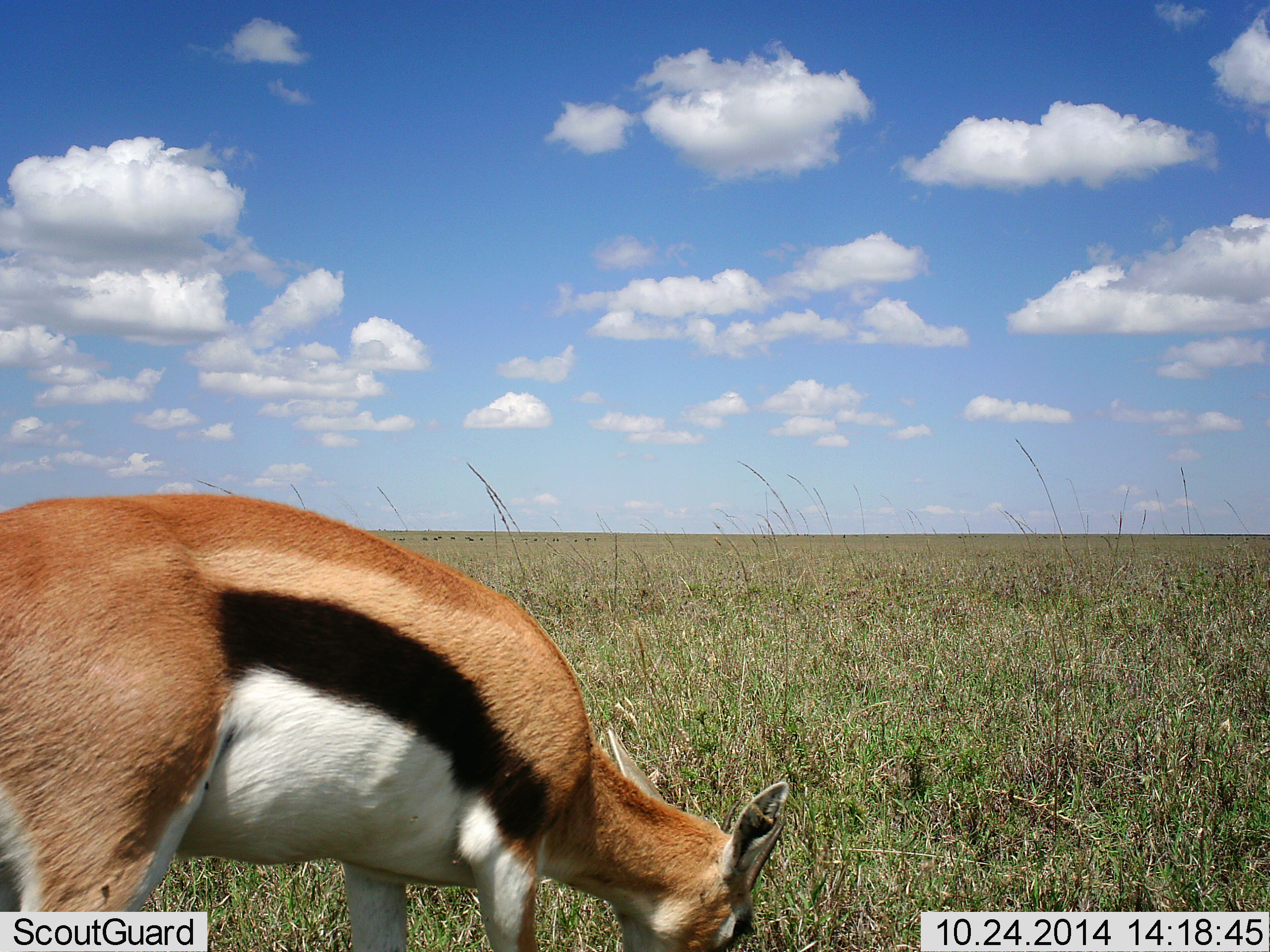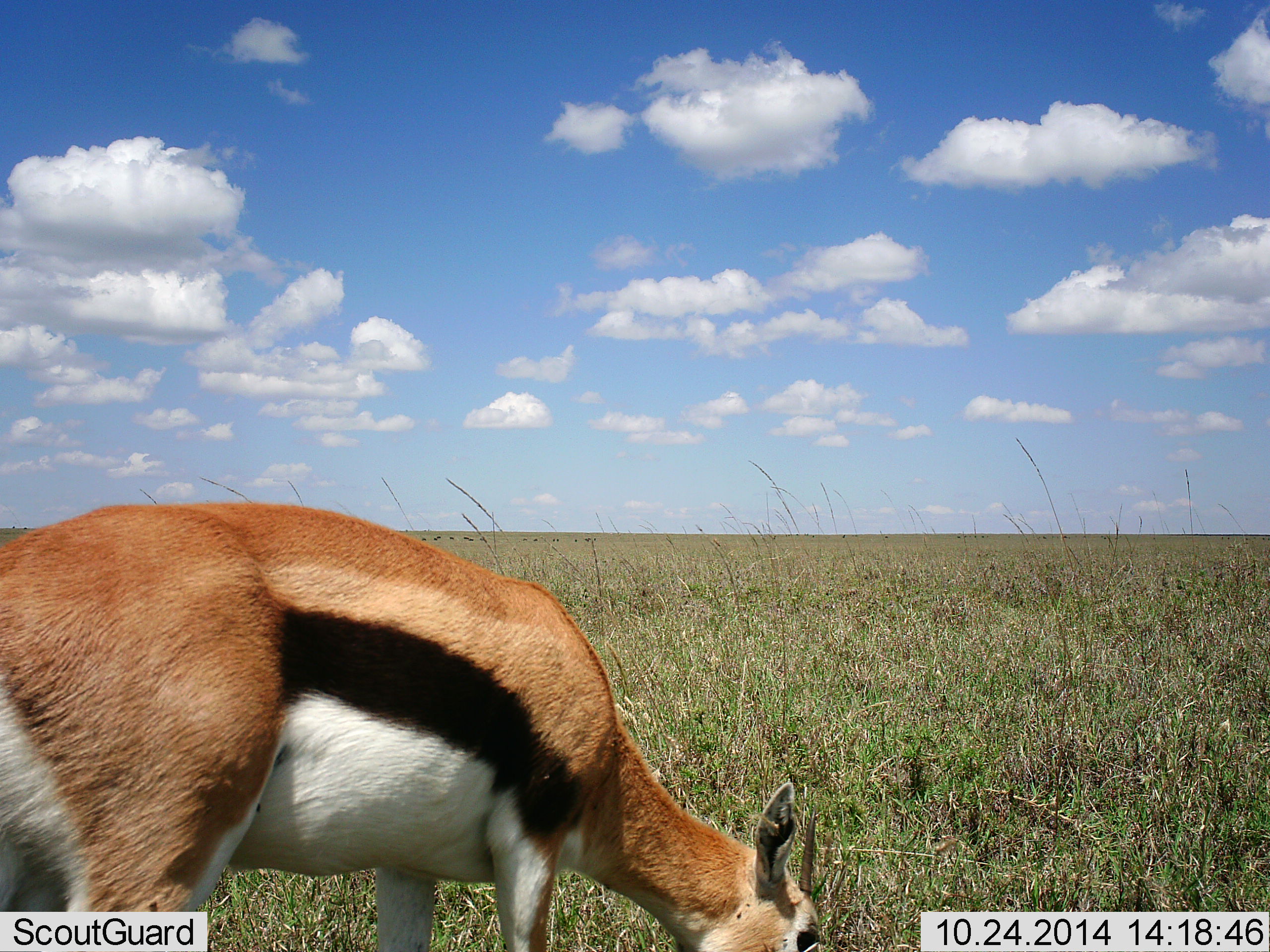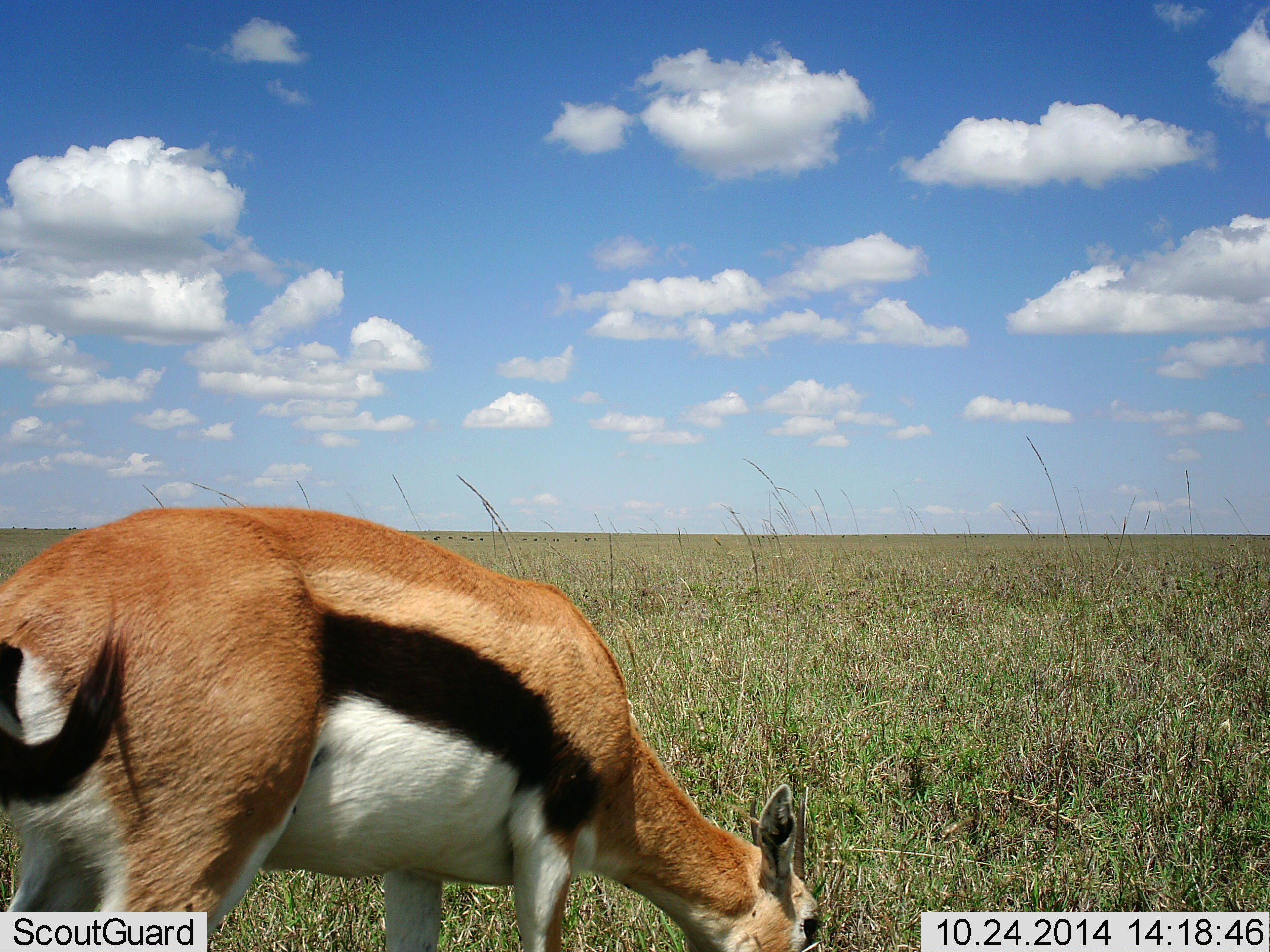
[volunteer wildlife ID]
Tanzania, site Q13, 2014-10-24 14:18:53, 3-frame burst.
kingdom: Animalia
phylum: Chordata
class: Mammalia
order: Artiodactyla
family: Bovidae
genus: Eudorcas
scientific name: Eudorcas thomsonii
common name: thomson's gazelle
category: gazellethomsons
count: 1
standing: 30%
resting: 0%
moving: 10%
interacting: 0%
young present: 0%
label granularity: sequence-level